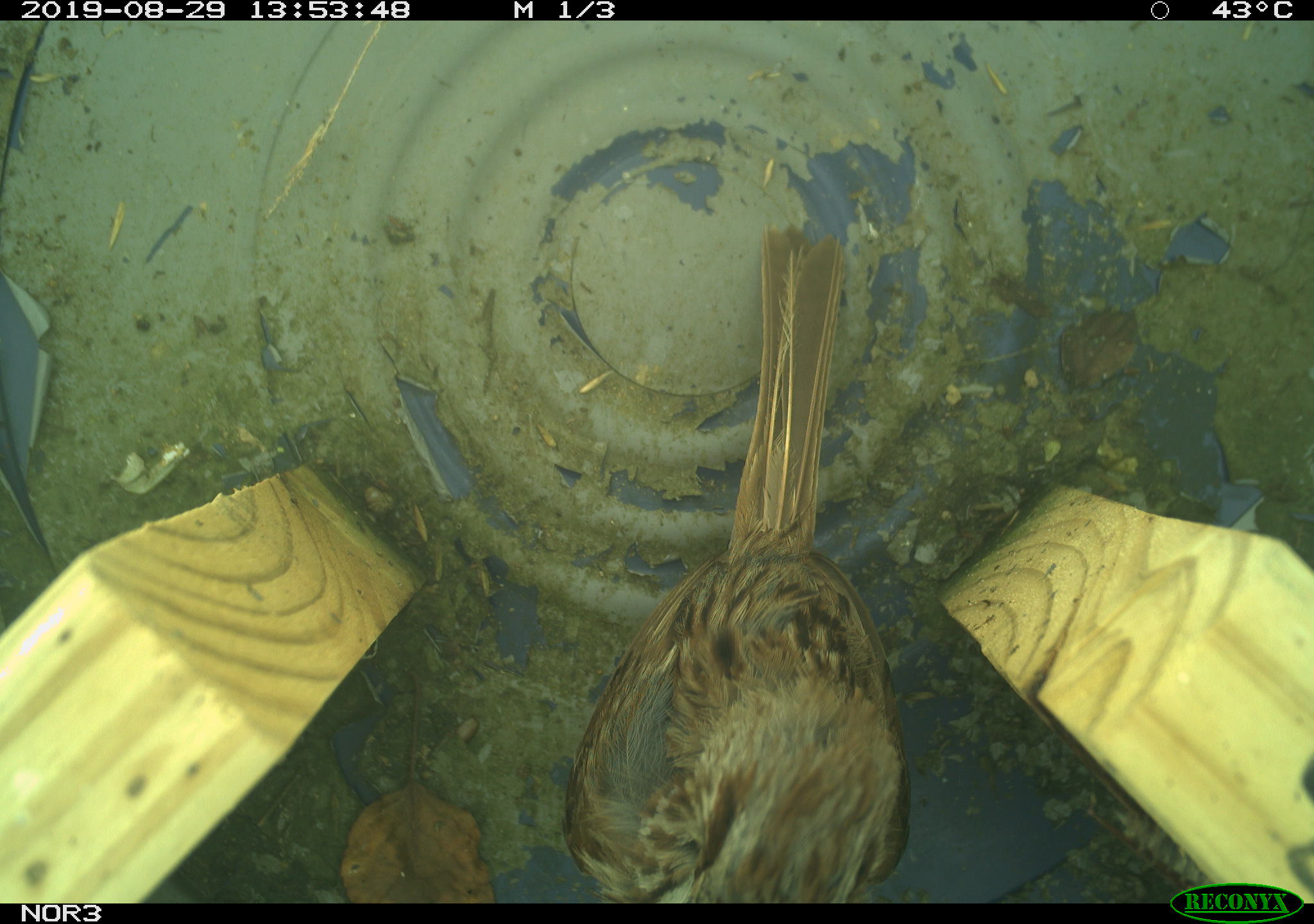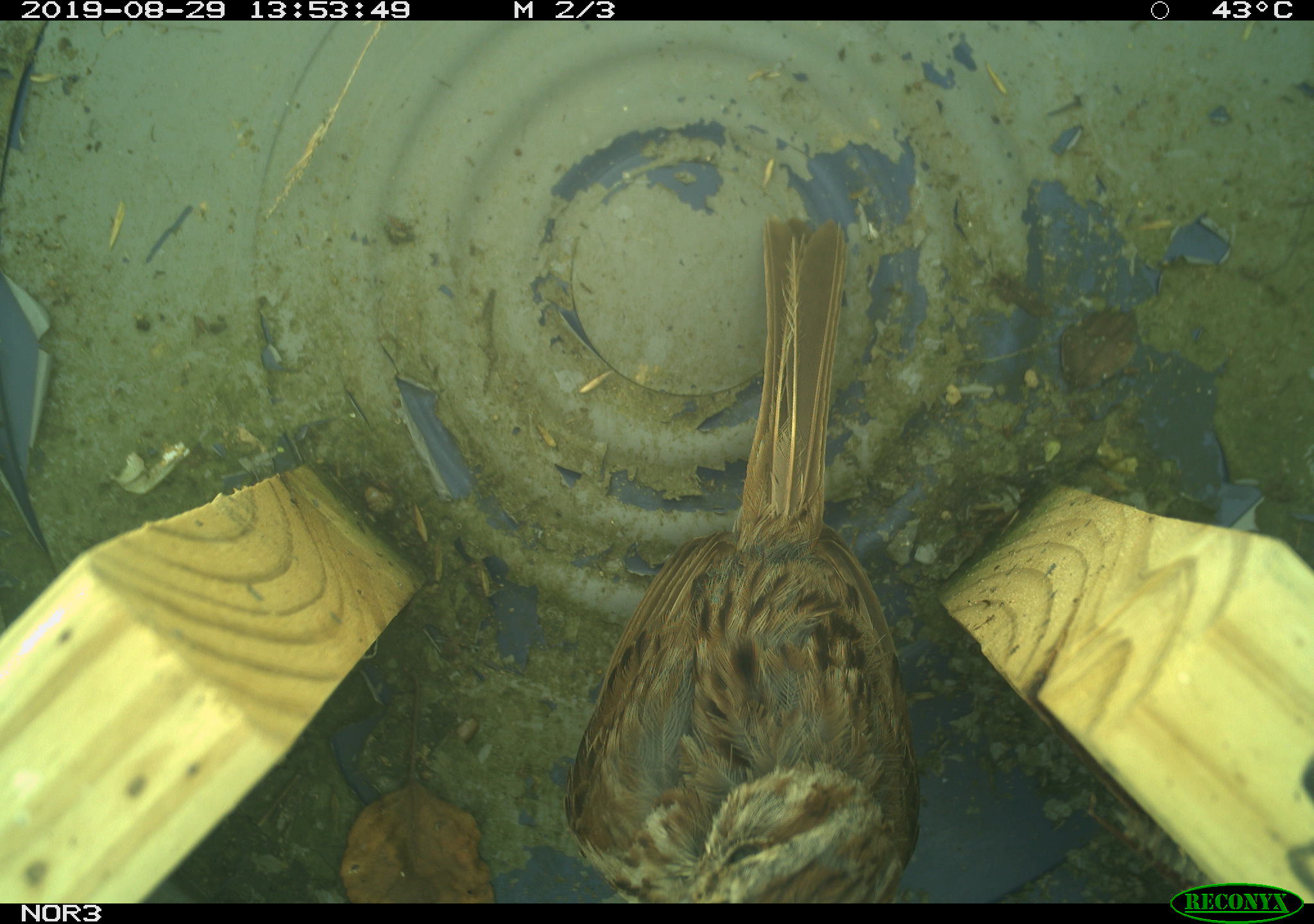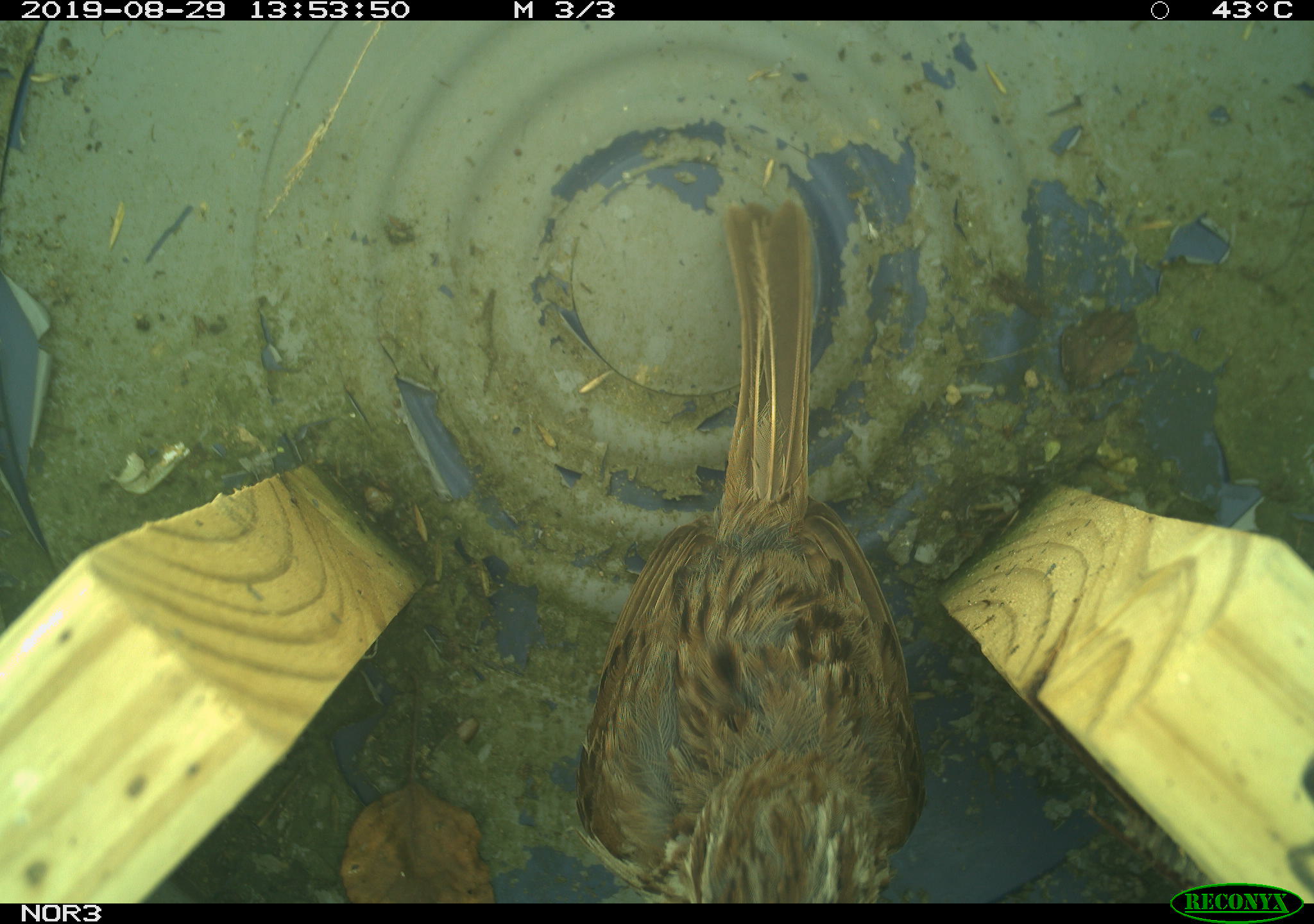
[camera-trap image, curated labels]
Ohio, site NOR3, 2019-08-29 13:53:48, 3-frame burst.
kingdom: Animalia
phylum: Chordata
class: Aves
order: Passeriformes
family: Passerellidae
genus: Melospiza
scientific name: Melospiza melodia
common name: song sparrow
Song sparrow (Melospiza melodia).